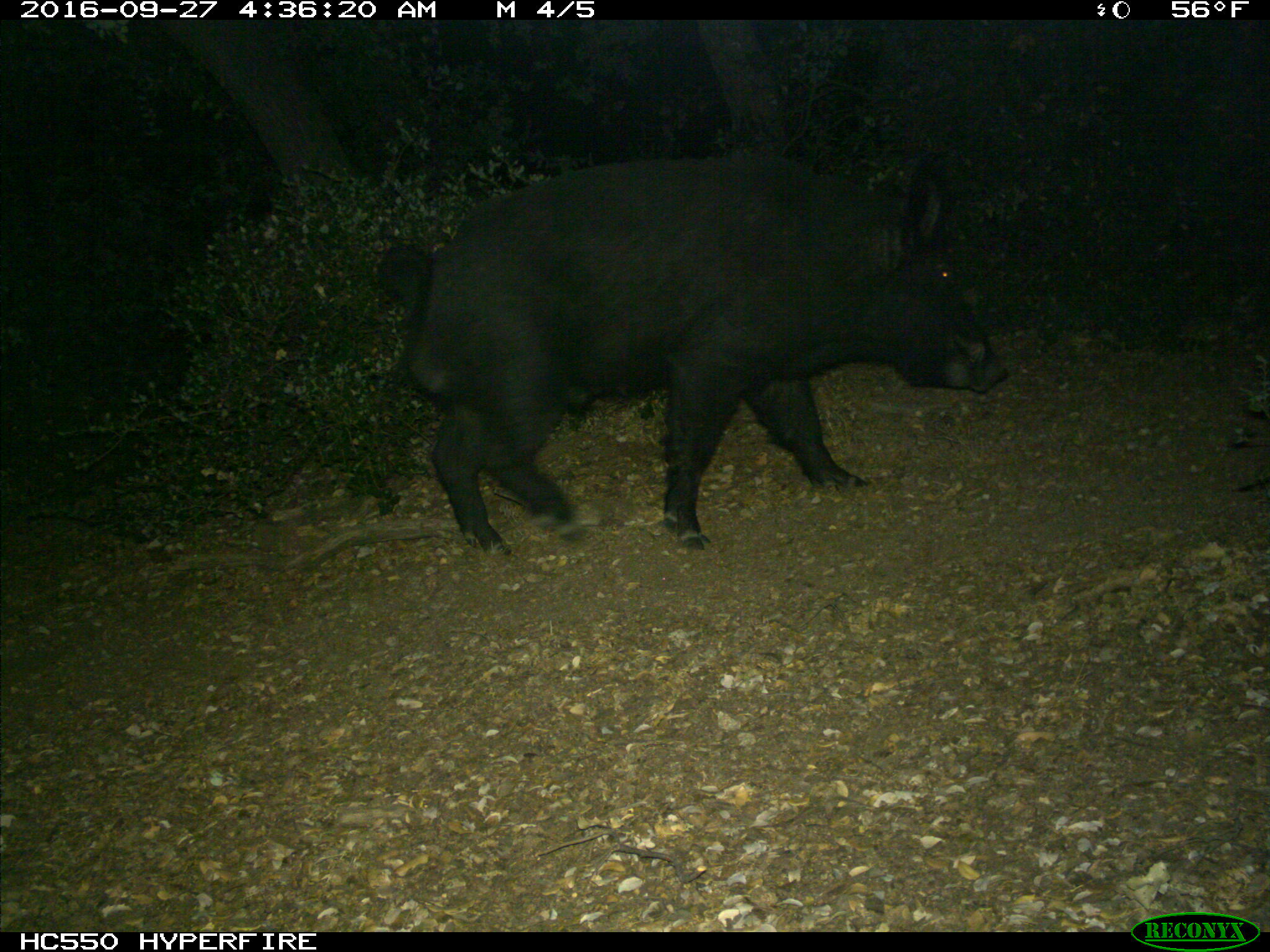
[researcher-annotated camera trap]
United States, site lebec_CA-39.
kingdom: Animalia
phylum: Chordata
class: Mammalia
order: Artiodactyla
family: Suidae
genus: Sus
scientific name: Sus scrofa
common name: wild boar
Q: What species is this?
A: Sus scrofa (wild boar).